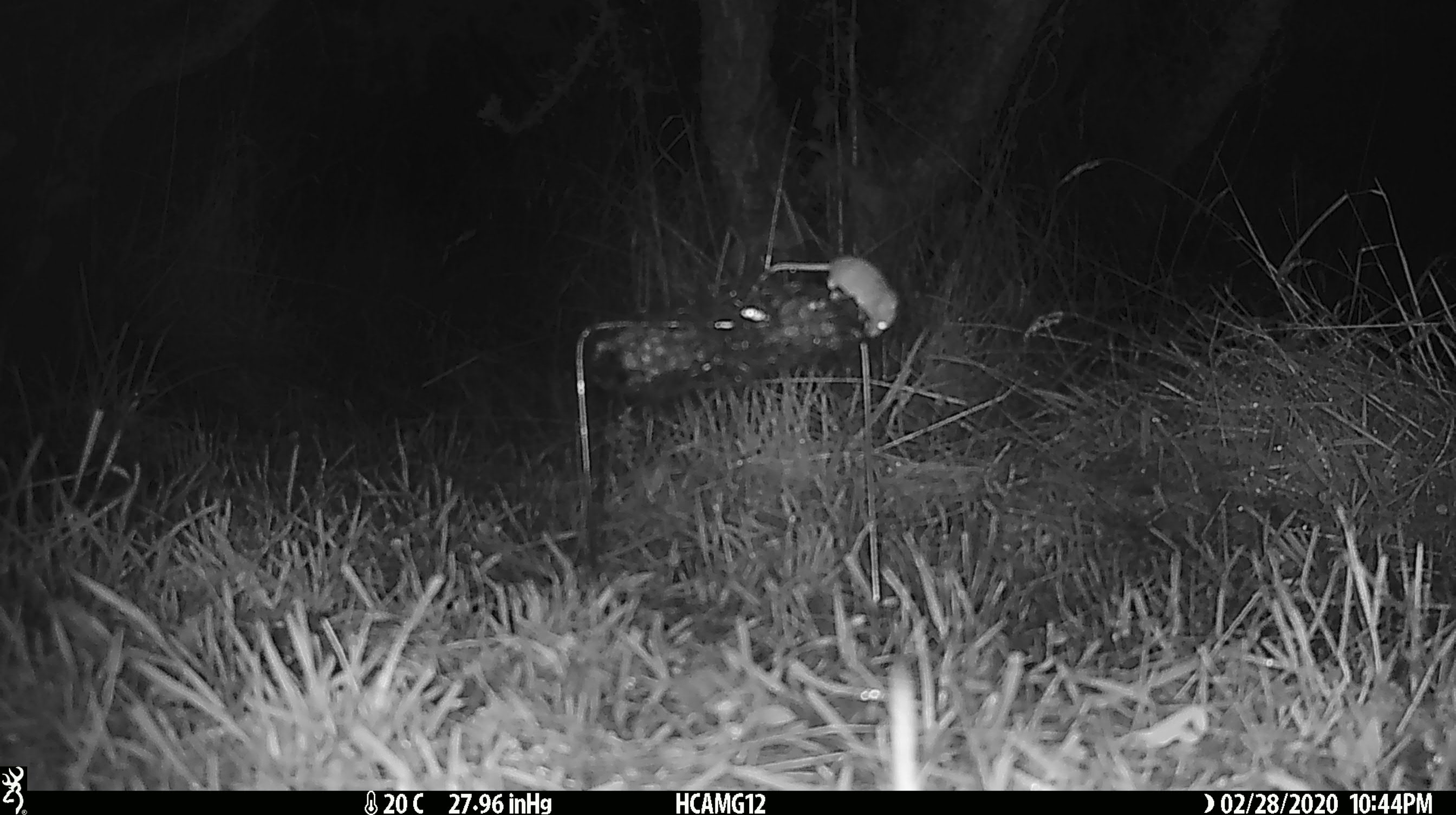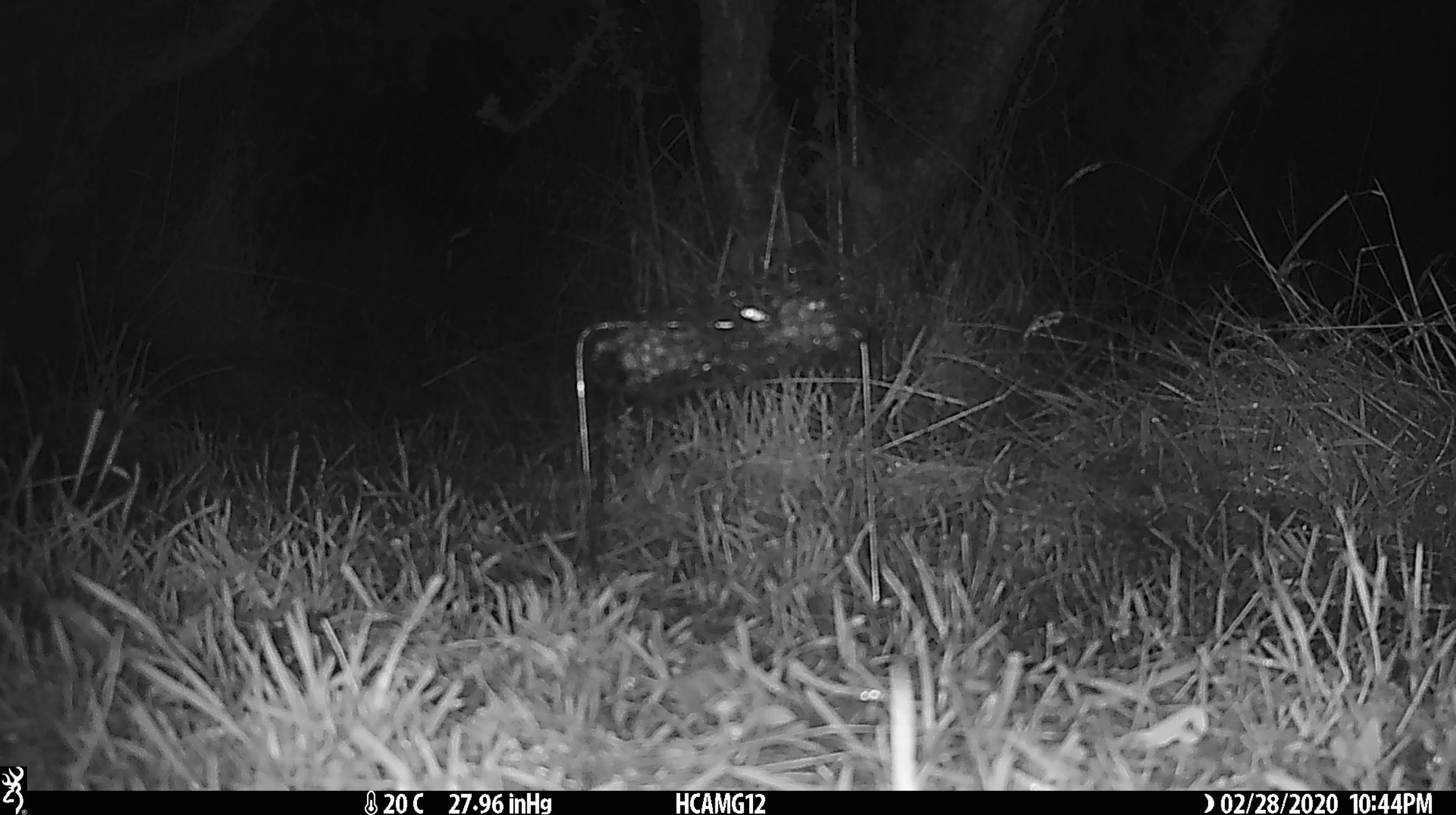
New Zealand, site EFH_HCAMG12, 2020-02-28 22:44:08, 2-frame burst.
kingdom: Animalia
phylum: Chordata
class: Mammalia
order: Rodentia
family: Muridae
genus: Mus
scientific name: Mus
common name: mouse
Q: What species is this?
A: Mouse (Mus).